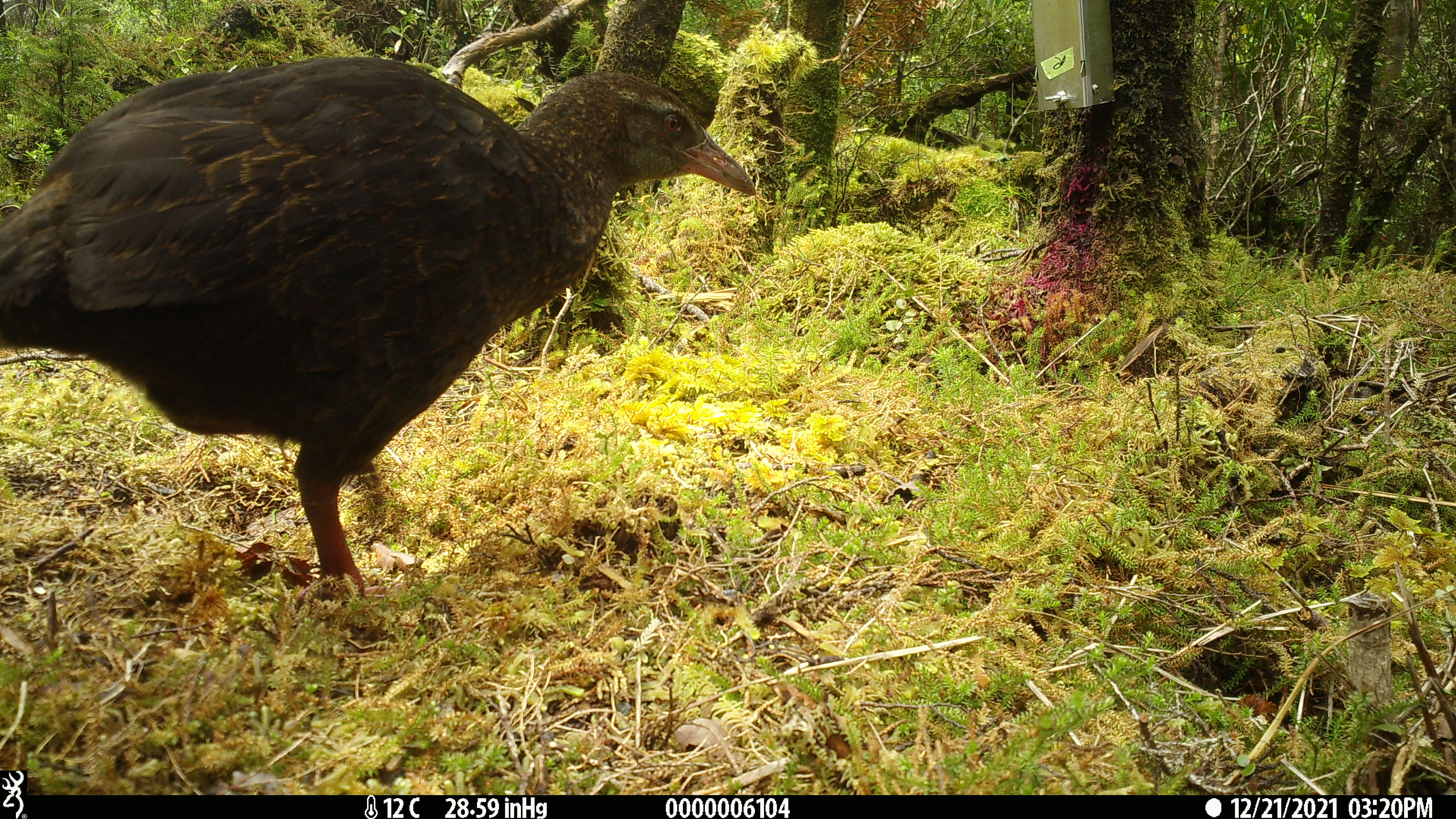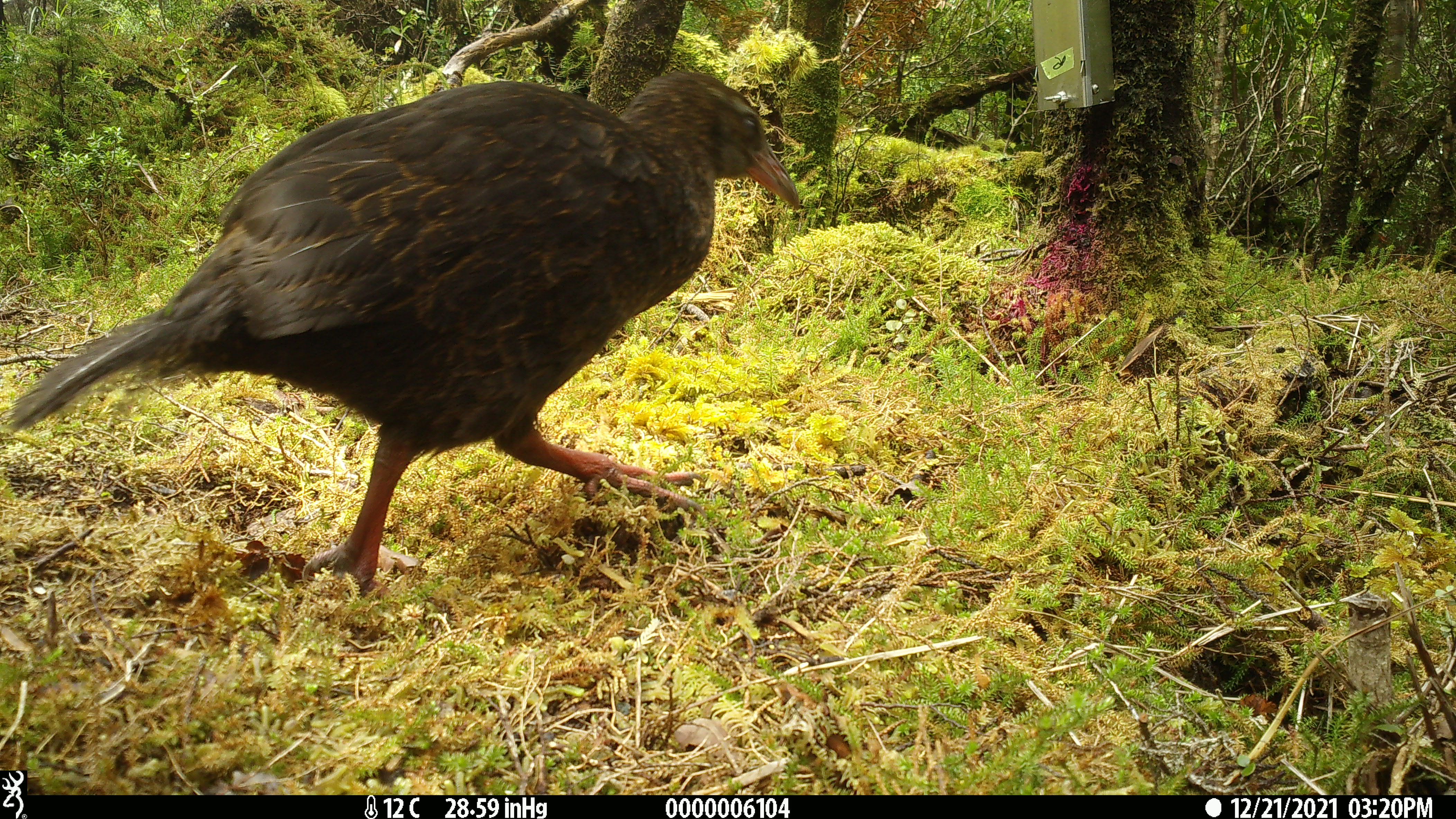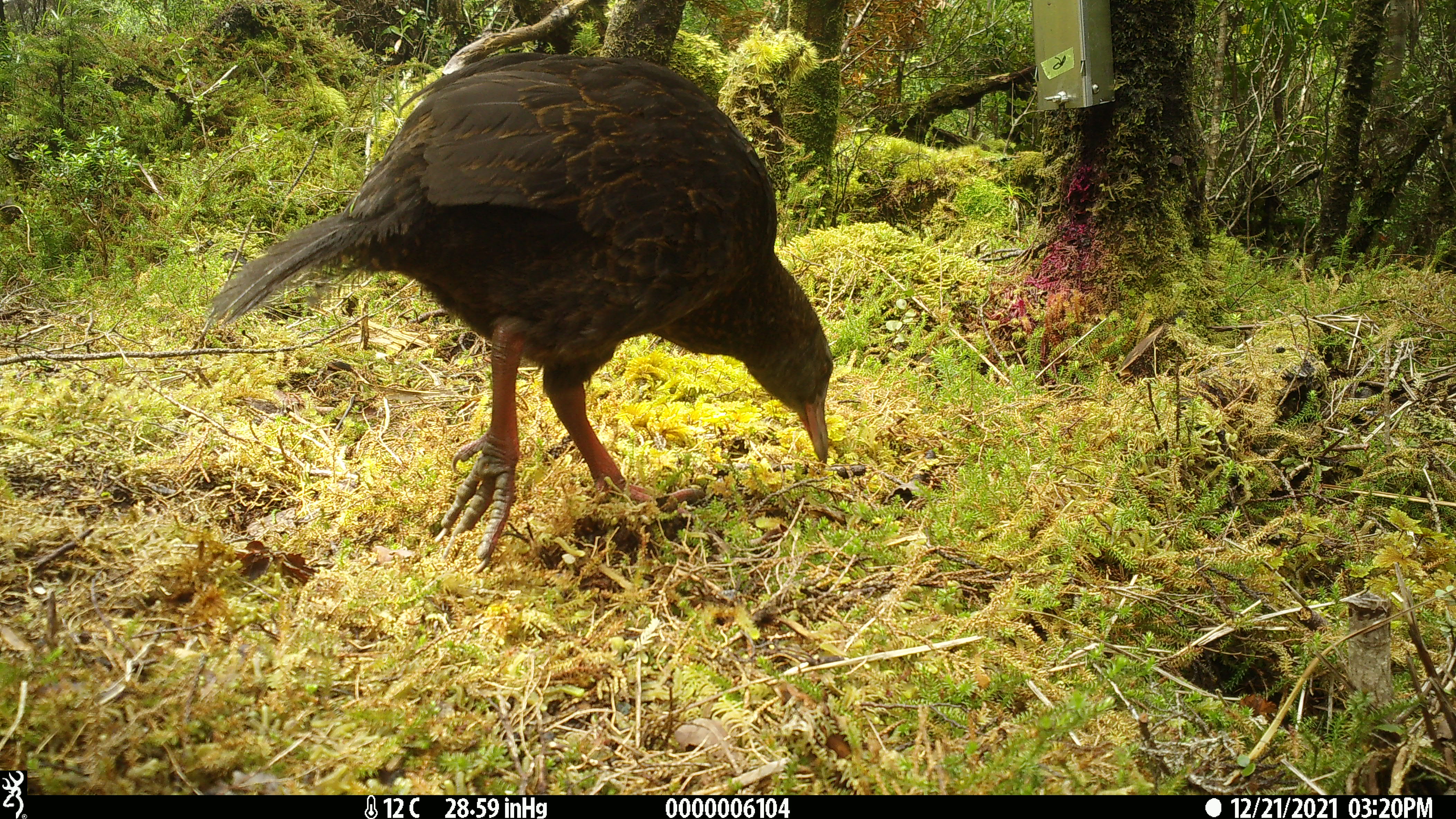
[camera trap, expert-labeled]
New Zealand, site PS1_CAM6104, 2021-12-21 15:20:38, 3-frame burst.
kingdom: Animalia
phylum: Chordata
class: Aves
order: Gruiformes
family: Rallidae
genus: Gallirallus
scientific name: Gallirallus australis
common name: weka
Weka (Gallirallus australis).